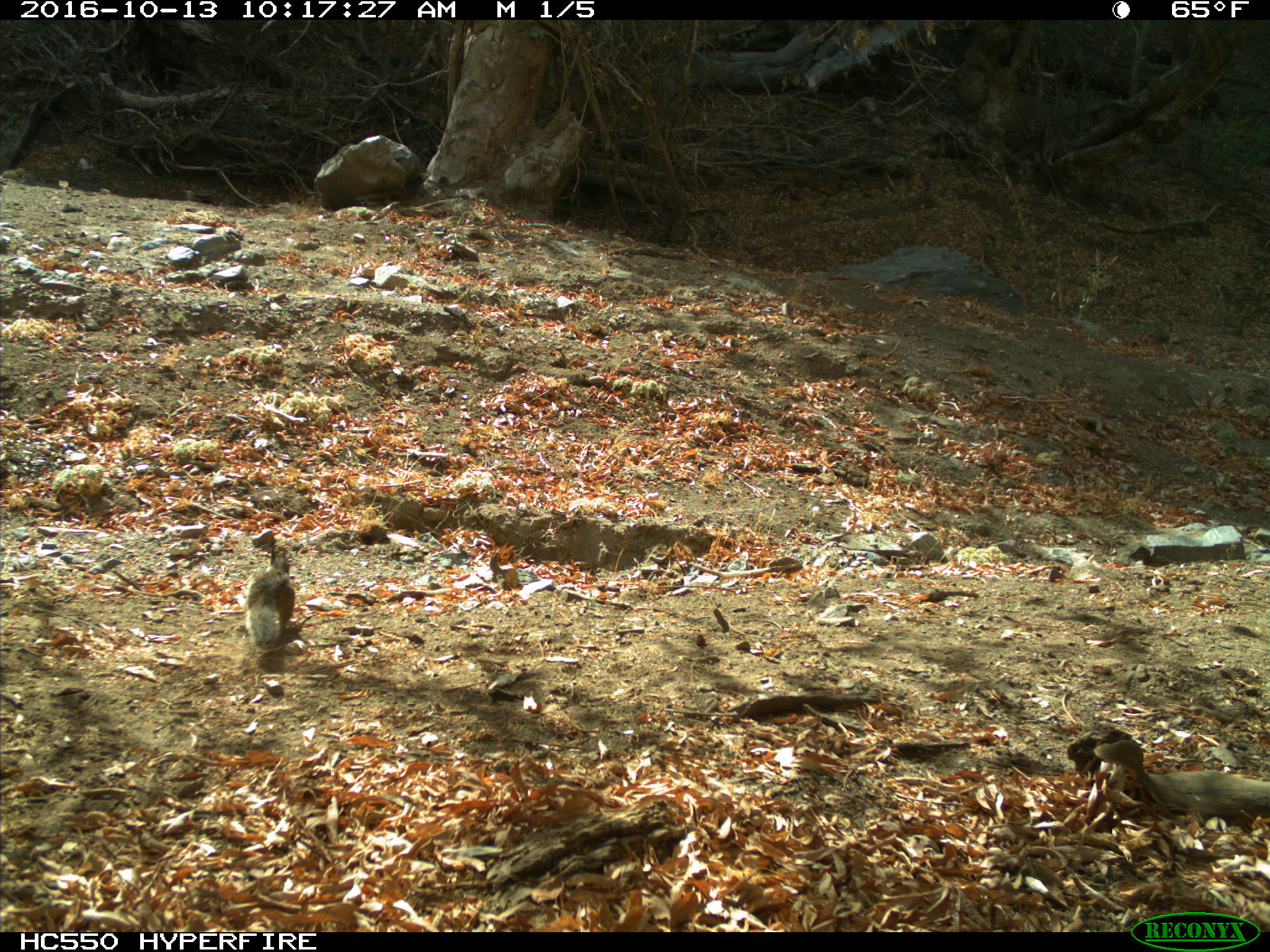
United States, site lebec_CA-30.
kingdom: Animalia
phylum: Chordata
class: Mammalia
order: Rodentia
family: Sciuridae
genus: Otospermophilus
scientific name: Otospermophilus beecheyi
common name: california ground squirrel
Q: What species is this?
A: Otospermophilus beecheyi (california ground squirrel).